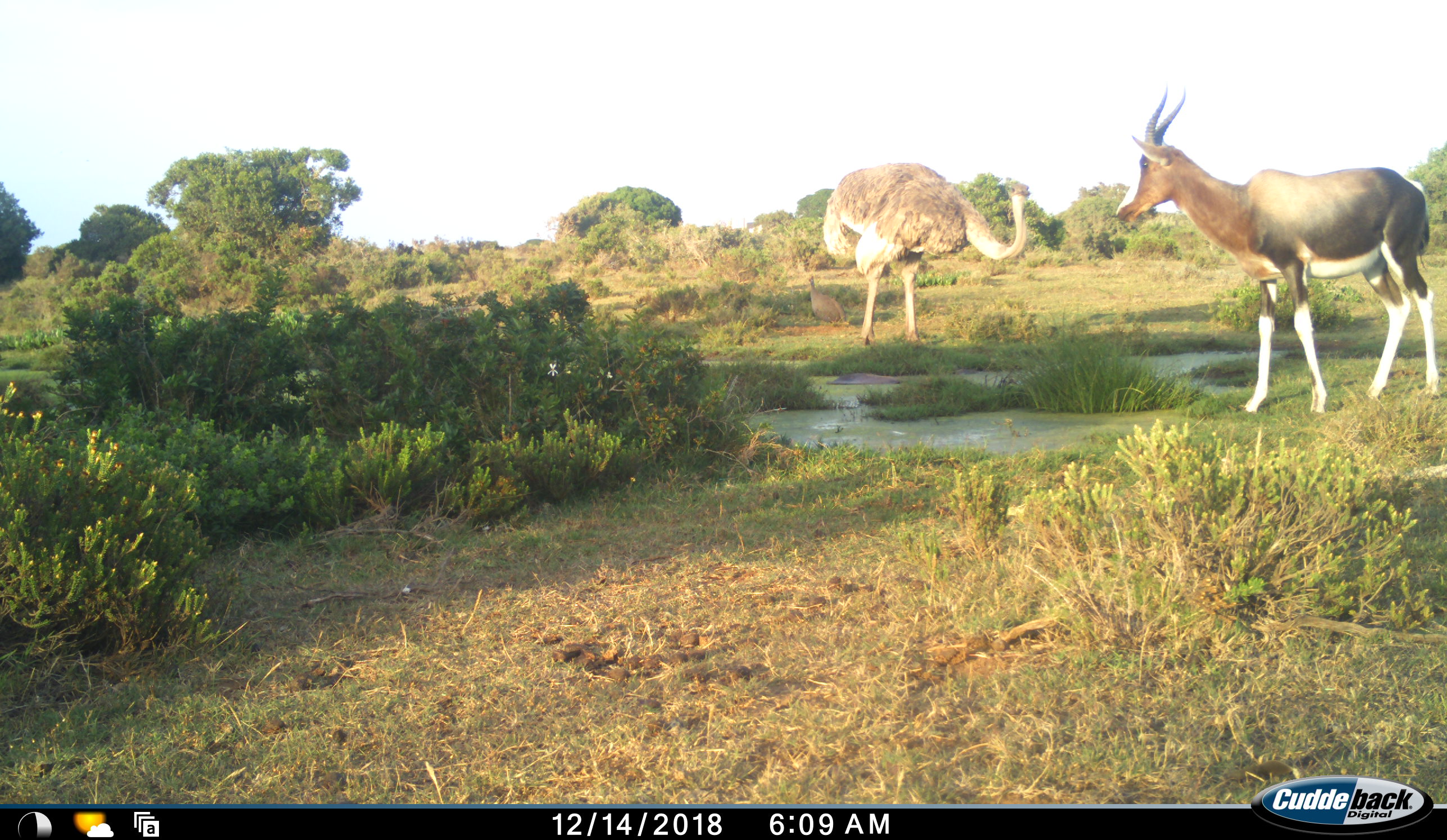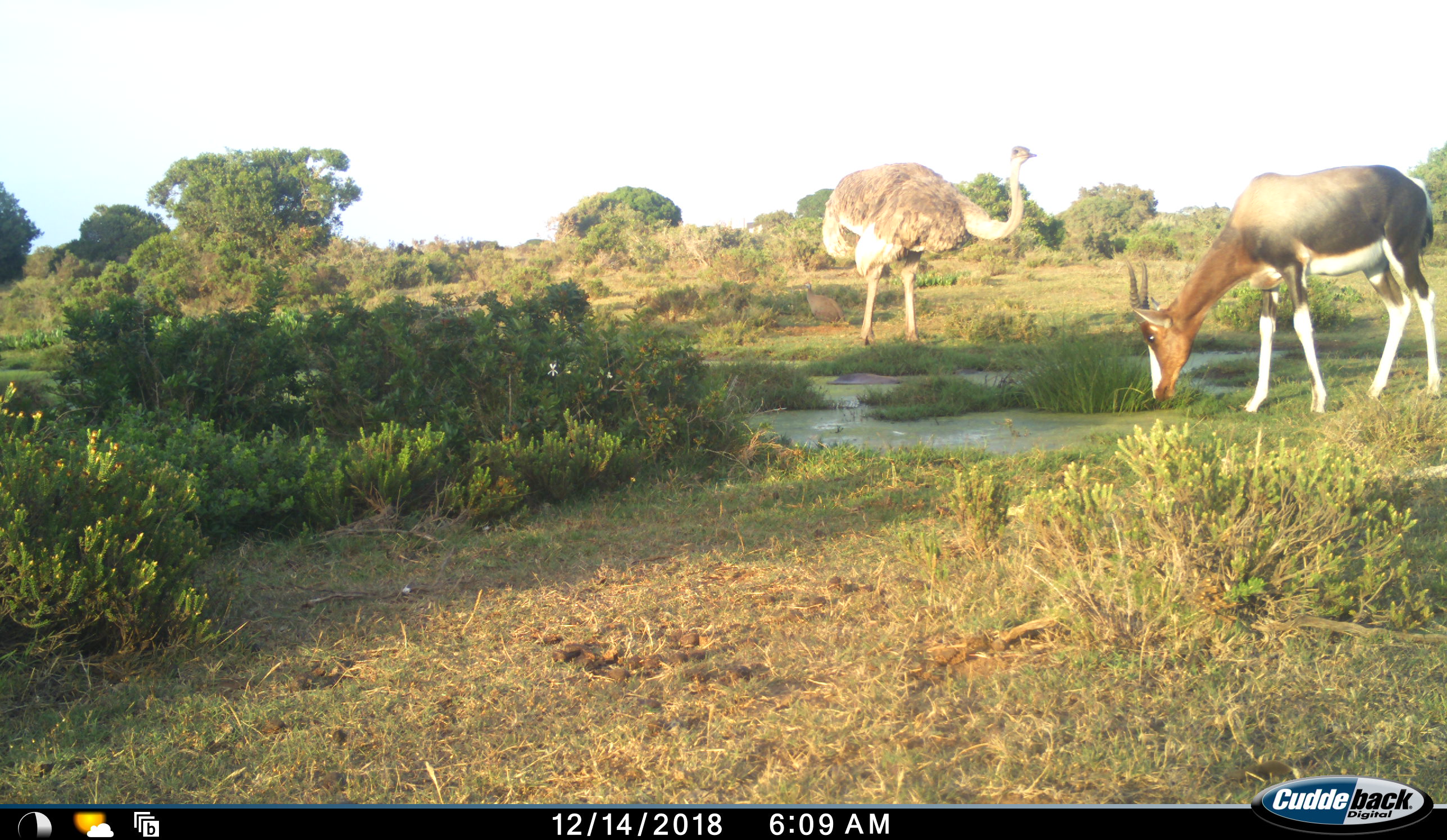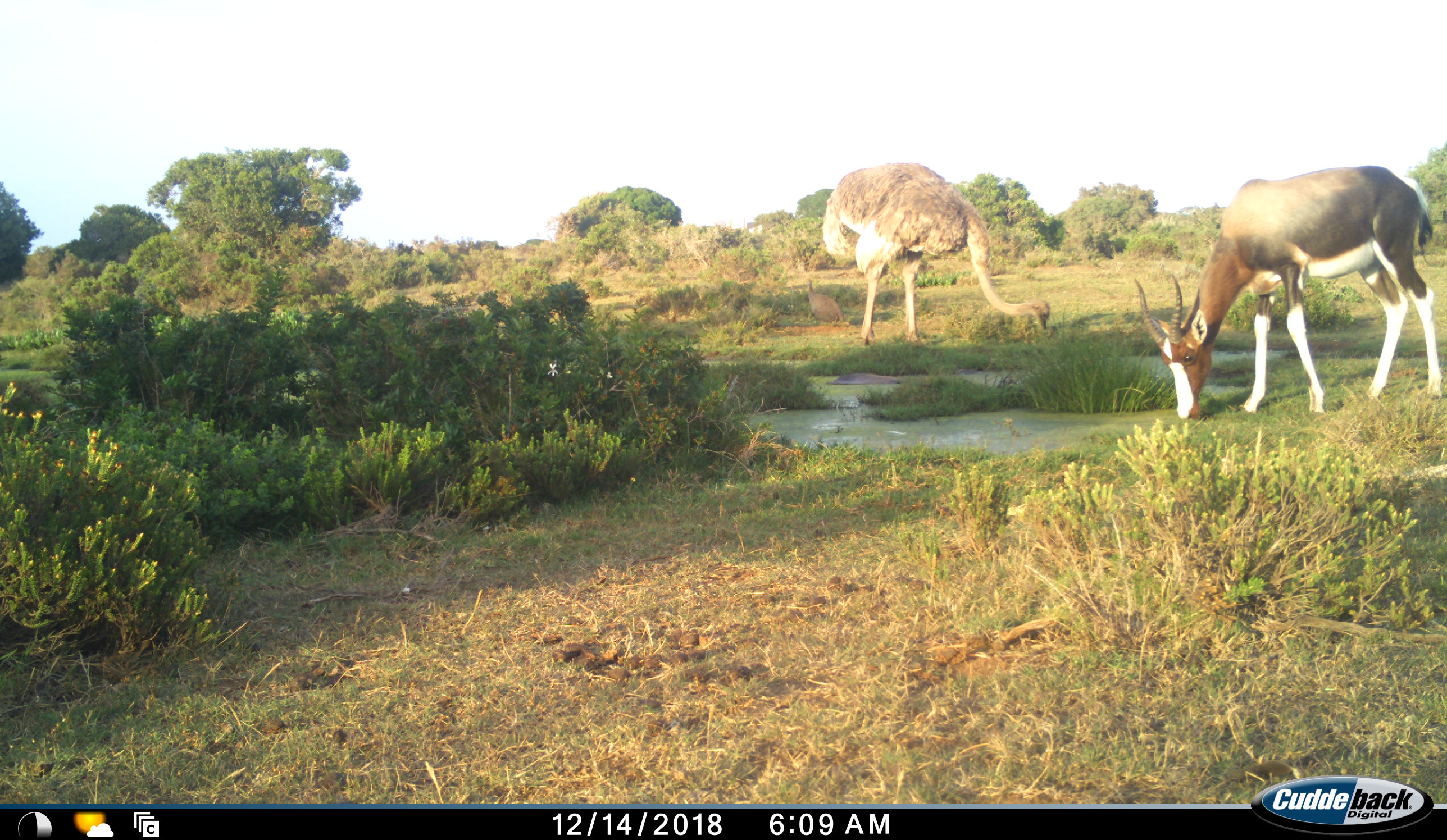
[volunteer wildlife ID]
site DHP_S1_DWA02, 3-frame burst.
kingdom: Animalia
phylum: Chordata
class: Mammalia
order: Artiodactyla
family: Bovidae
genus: Damaliscus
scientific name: Damaliscus pygargus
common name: bontebok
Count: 1.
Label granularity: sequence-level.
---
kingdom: Animalia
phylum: Chordata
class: Aves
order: Struthioniformes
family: Struthionidae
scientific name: Struthionidae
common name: ostrich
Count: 1.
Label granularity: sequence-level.